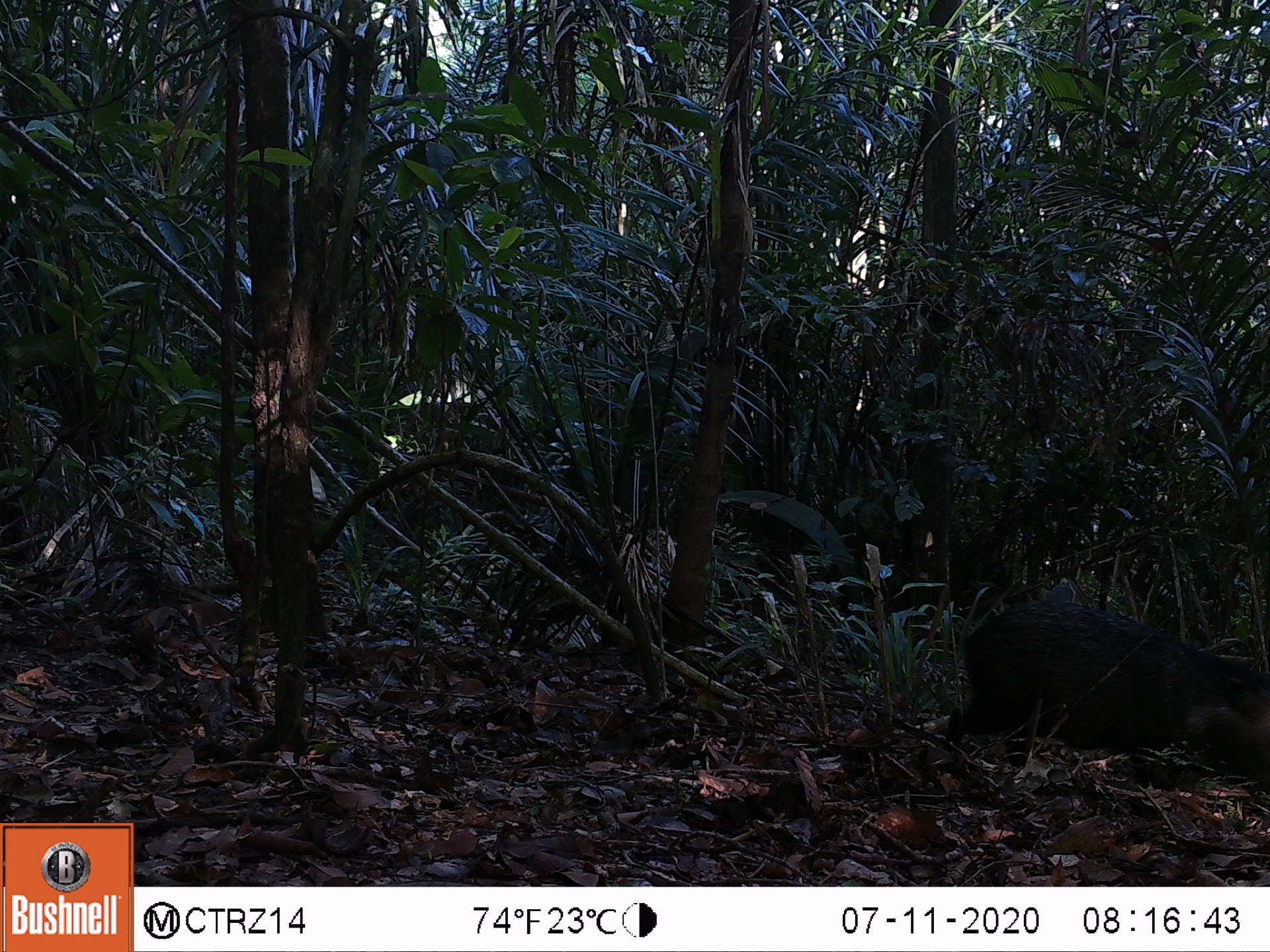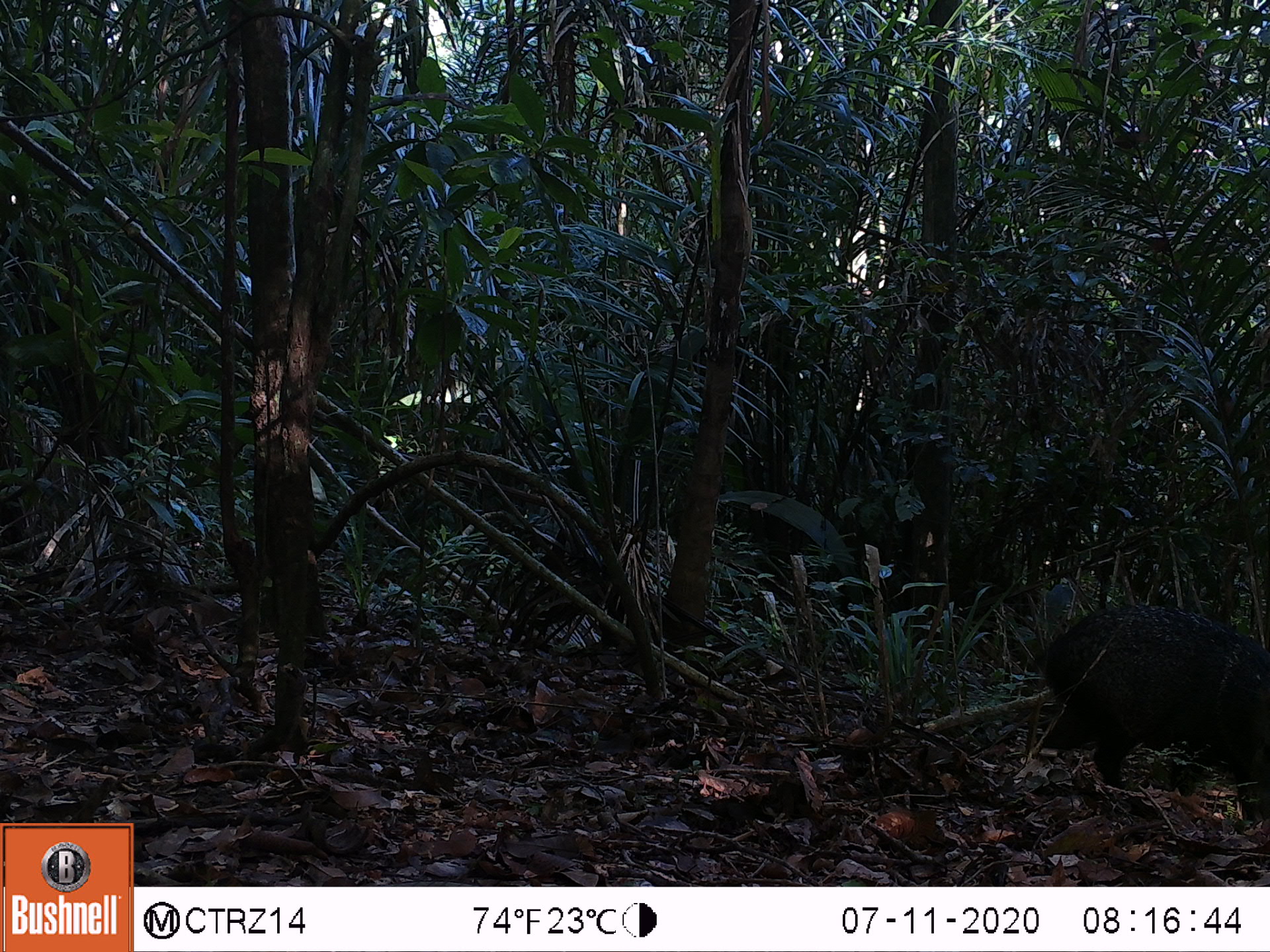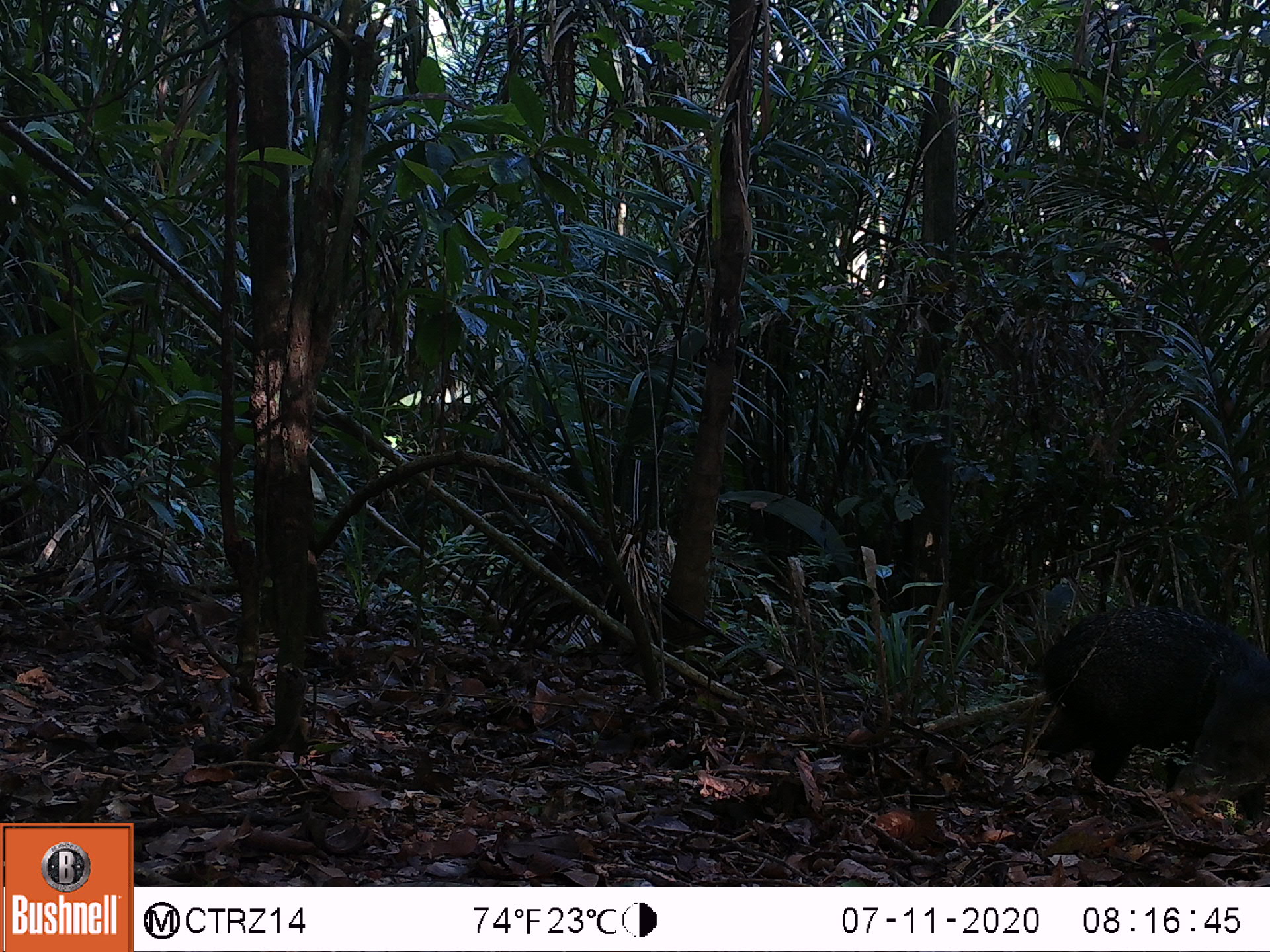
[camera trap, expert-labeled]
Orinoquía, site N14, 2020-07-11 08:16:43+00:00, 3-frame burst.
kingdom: Animalia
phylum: Chordata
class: Mammalia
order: Artiodactyla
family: Tayassuidae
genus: Pecari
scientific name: Pecari tajacu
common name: collared peccary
Collared peccary (Pecari tajacu).